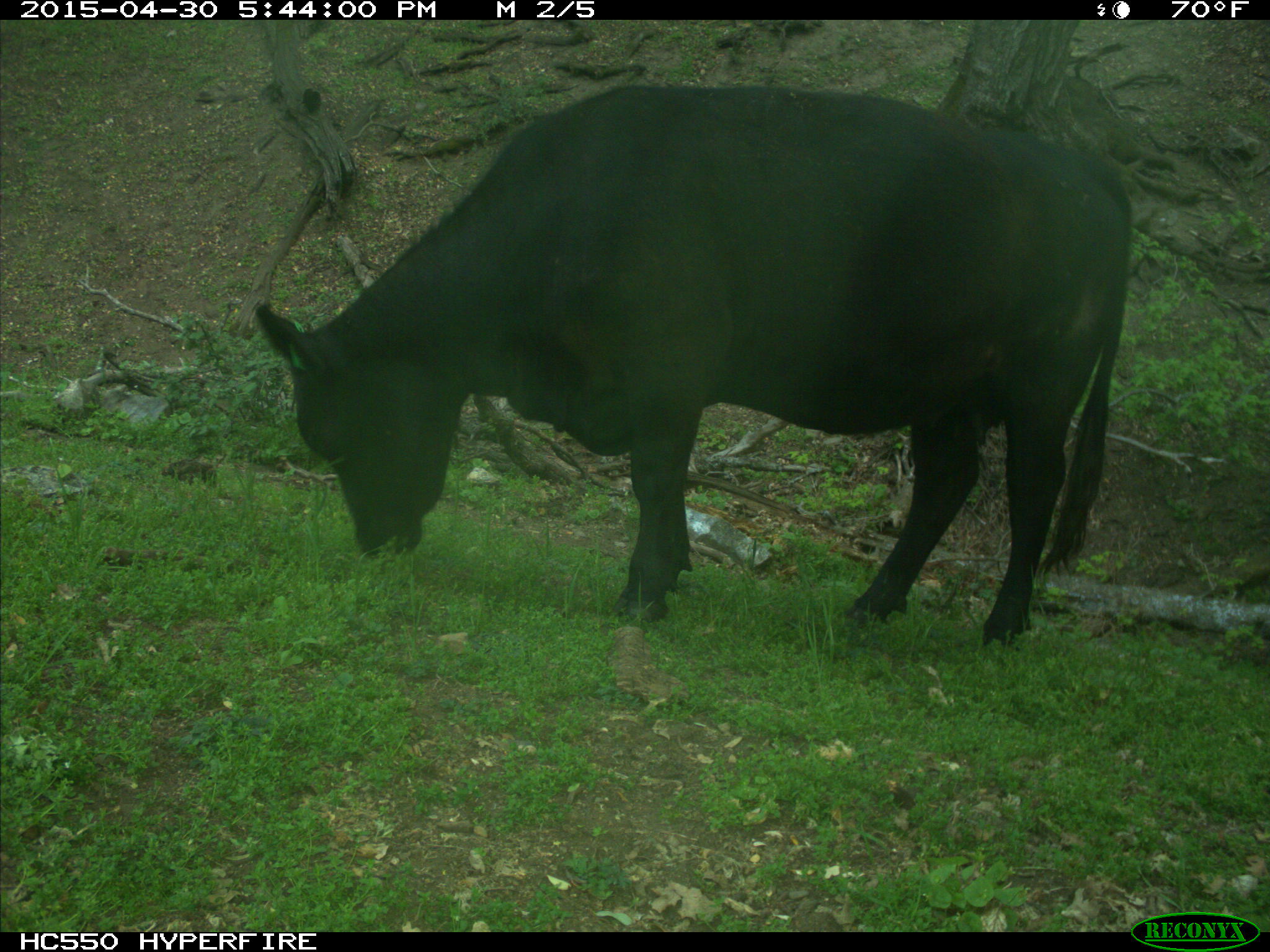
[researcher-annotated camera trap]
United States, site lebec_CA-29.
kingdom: Animalia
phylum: Chordata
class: Mammalia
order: Artiodactyla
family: Bovidae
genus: Bos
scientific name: Bos taurus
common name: domestic cow